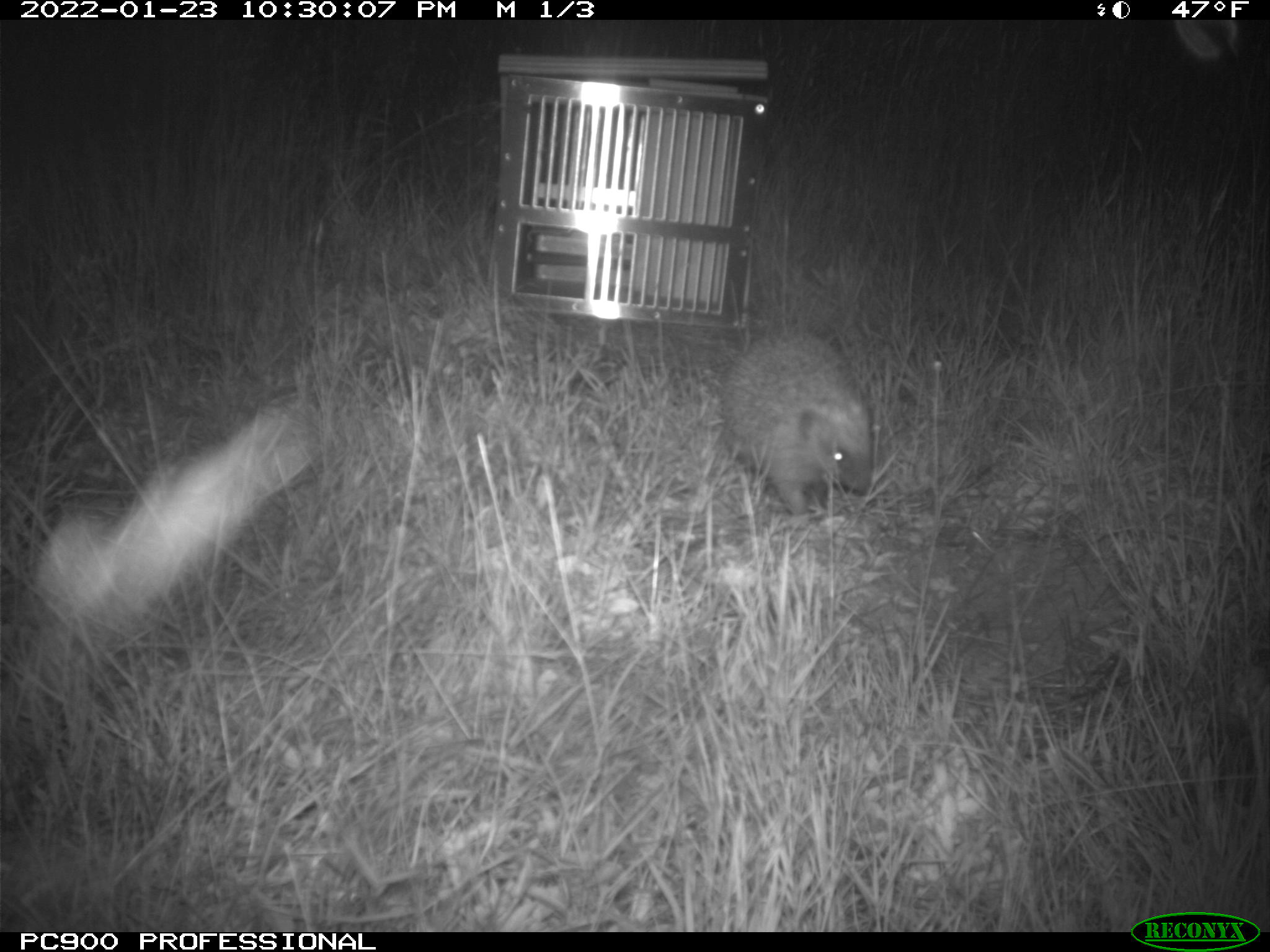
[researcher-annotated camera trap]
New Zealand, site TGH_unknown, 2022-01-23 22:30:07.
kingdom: Animalia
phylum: Chordata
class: Mammalia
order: Eulipotyphla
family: Erinaceidae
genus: Erinaceus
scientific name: Erinaceus europaeus europaeus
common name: european hedgehog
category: hedgehog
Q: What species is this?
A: Hedgehog (european hedgehog) (Erinaceus europaeus europaeus).